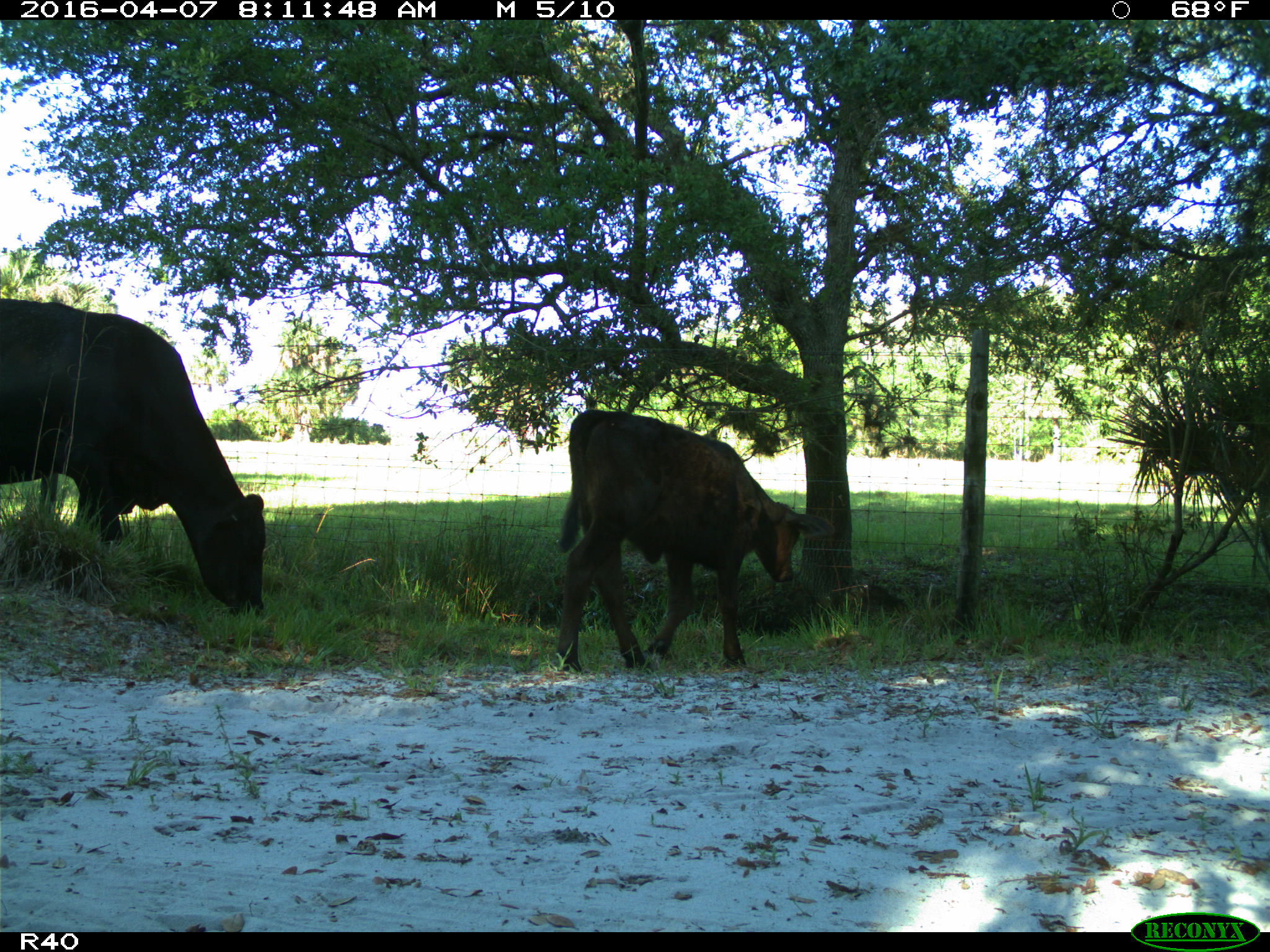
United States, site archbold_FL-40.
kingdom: Animalia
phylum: Chordata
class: Mammalia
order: Artiodactyla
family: Bovidae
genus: Bos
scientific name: Bos taurus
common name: domestic cow